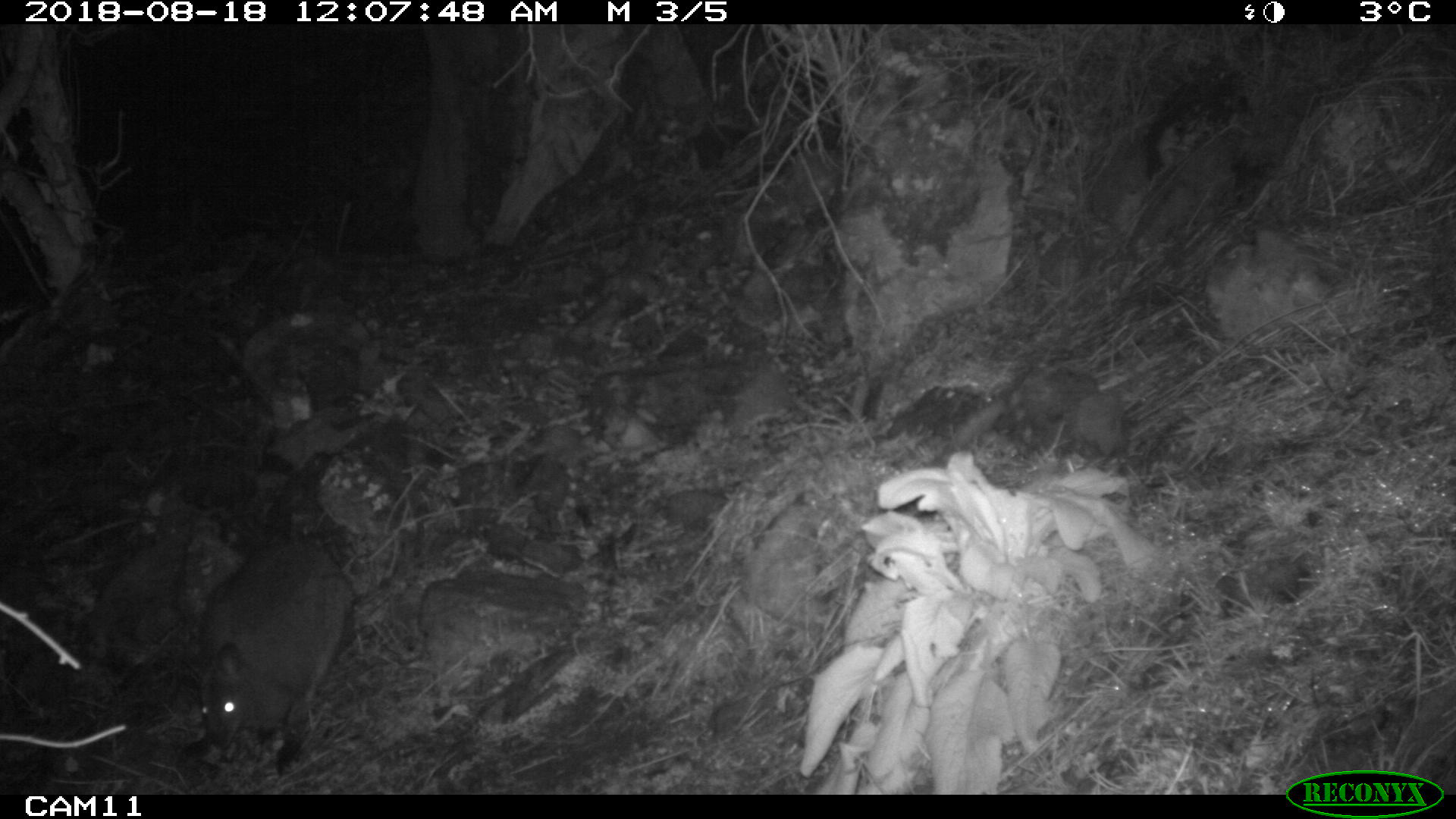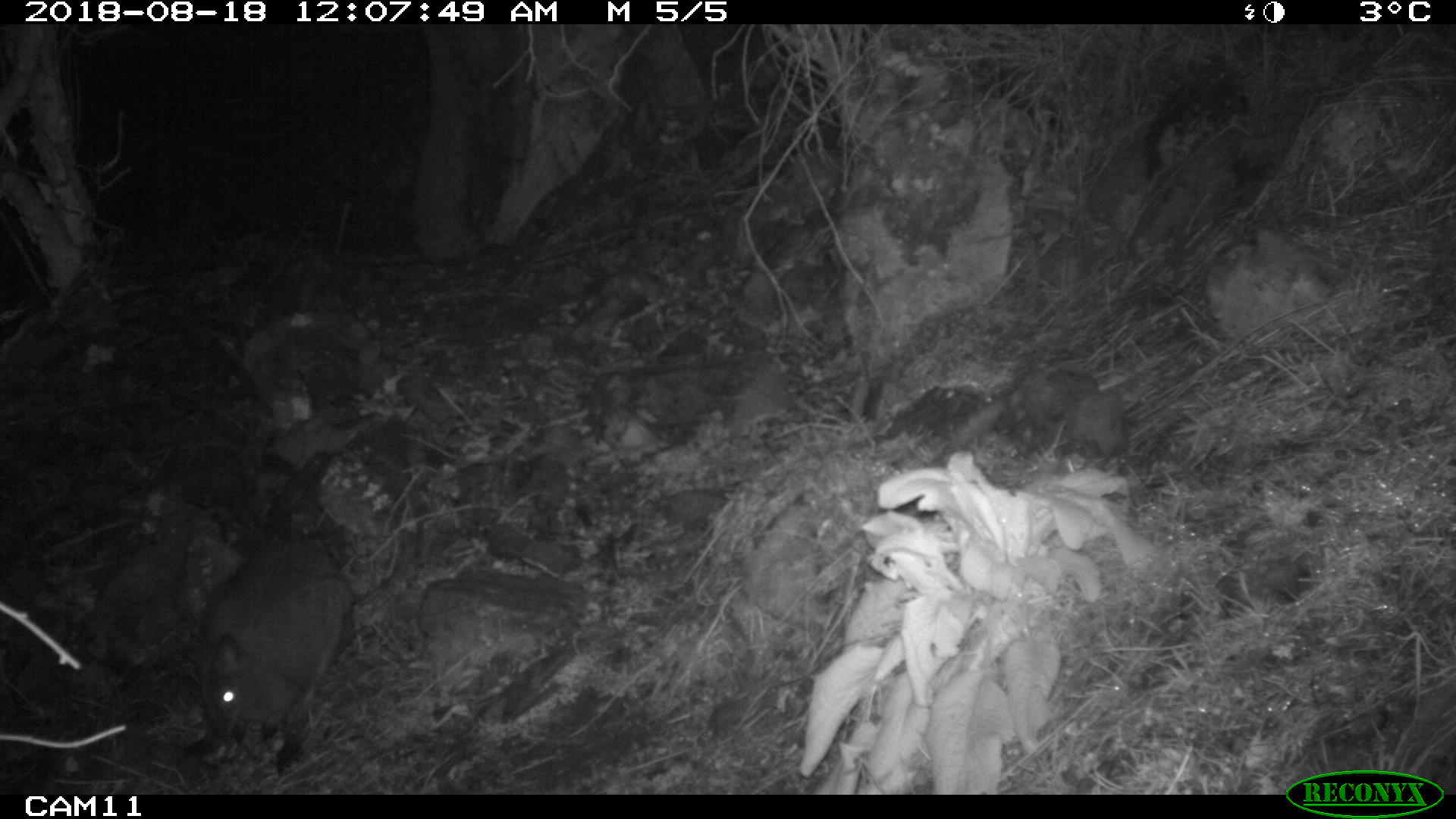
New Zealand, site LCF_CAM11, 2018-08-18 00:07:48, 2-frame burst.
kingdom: Animalia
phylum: Chordata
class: Mammalia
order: Diprotodontia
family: Macropodidae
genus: Notamacropus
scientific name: Notamacropus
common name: wallaby